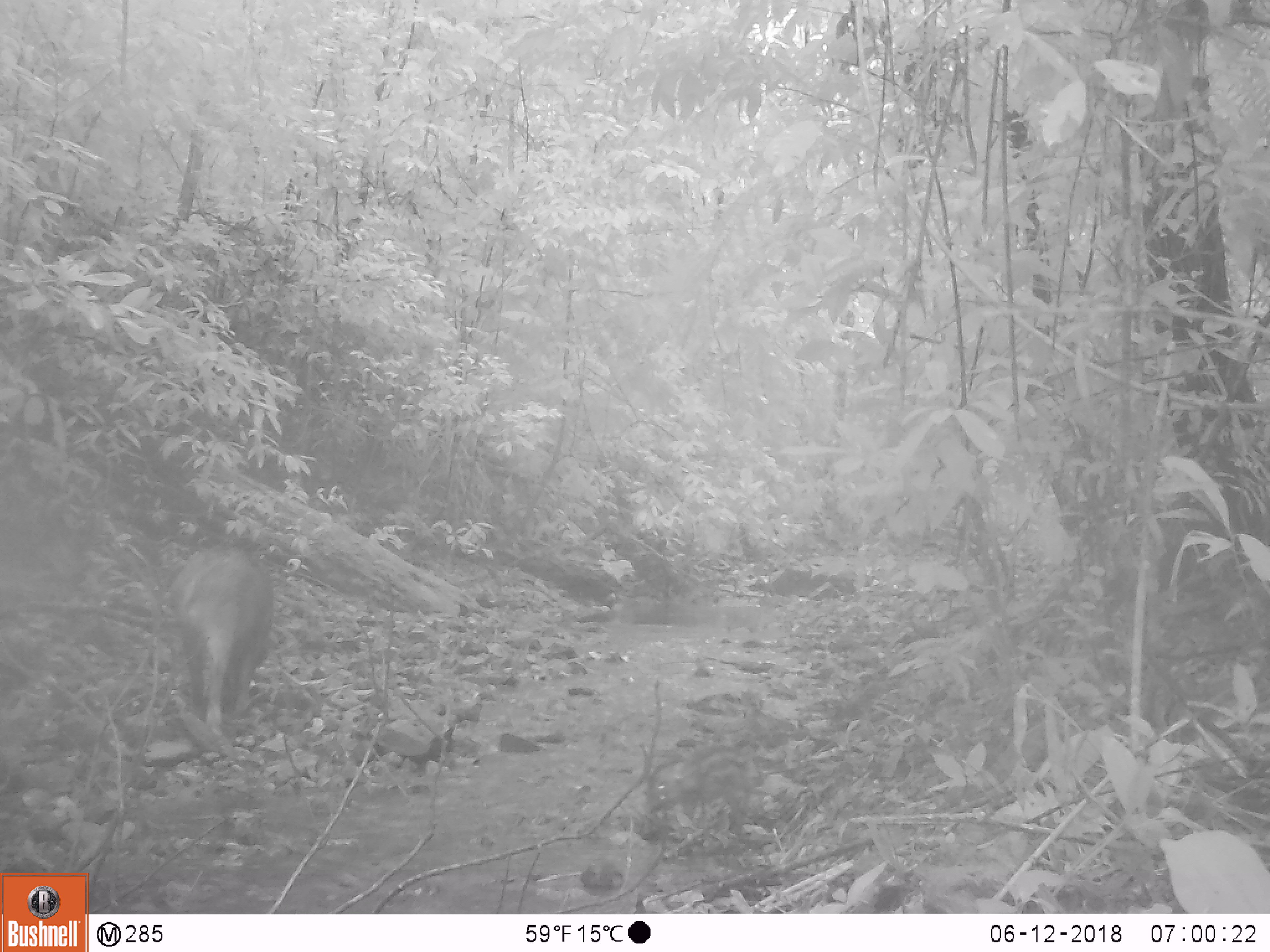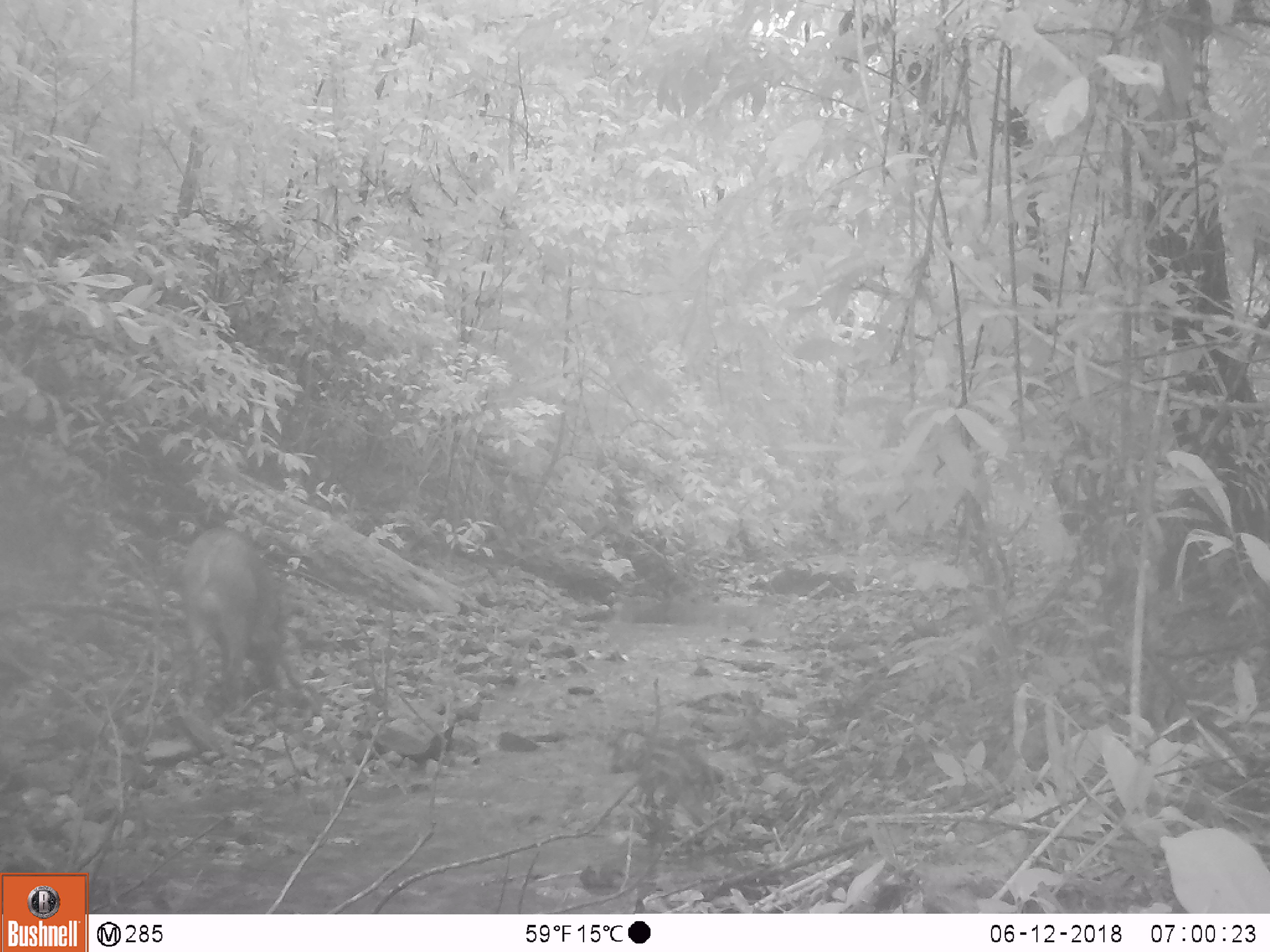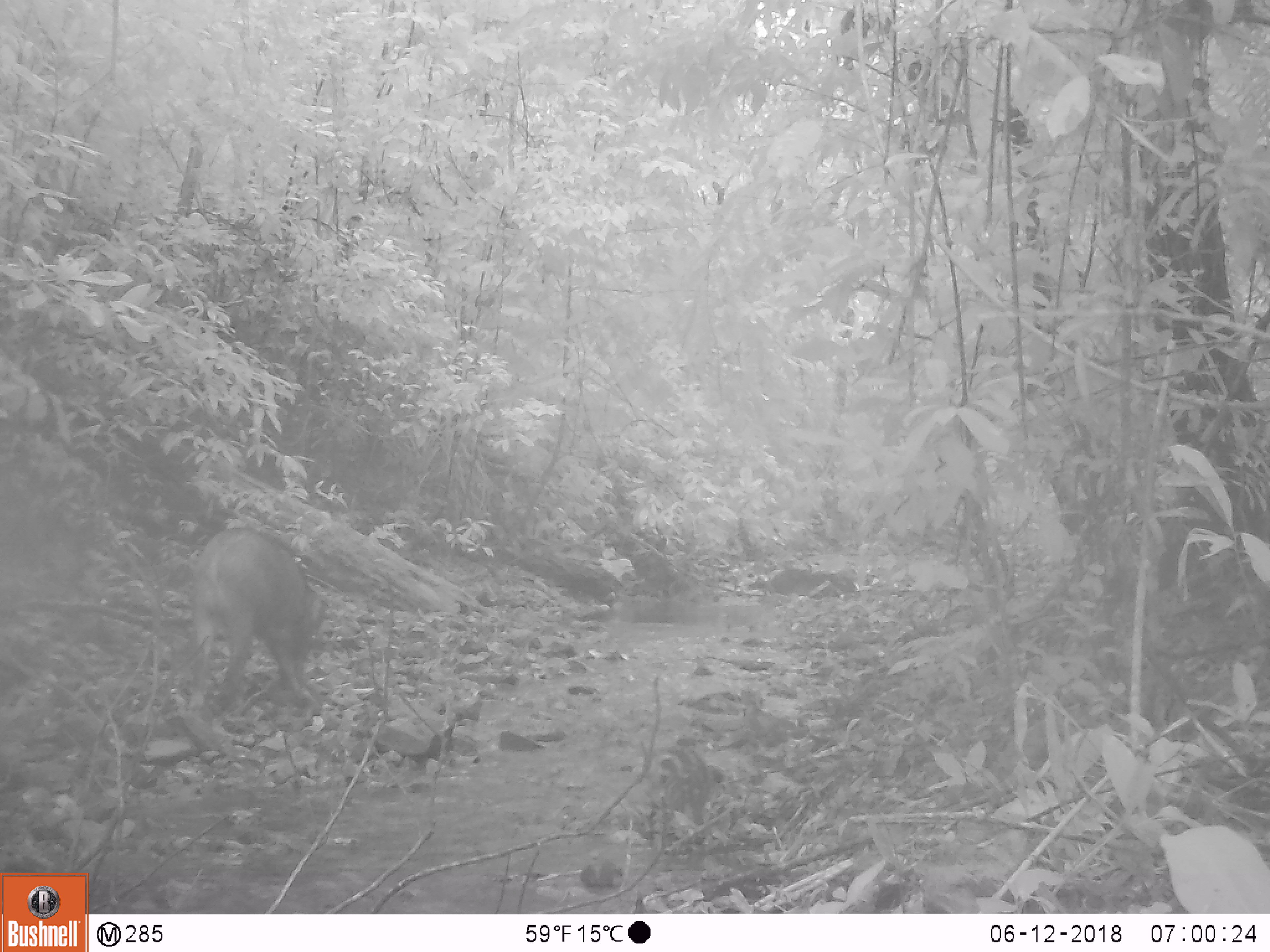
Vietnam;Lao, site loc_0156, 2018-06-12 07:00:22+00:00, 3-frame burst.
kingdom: Animalia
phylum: Chordata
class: Mammalia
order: Artiodactyla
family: Suidae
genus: Sus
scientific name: Sus scrofa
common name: eurasian wild pig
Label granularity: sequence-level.